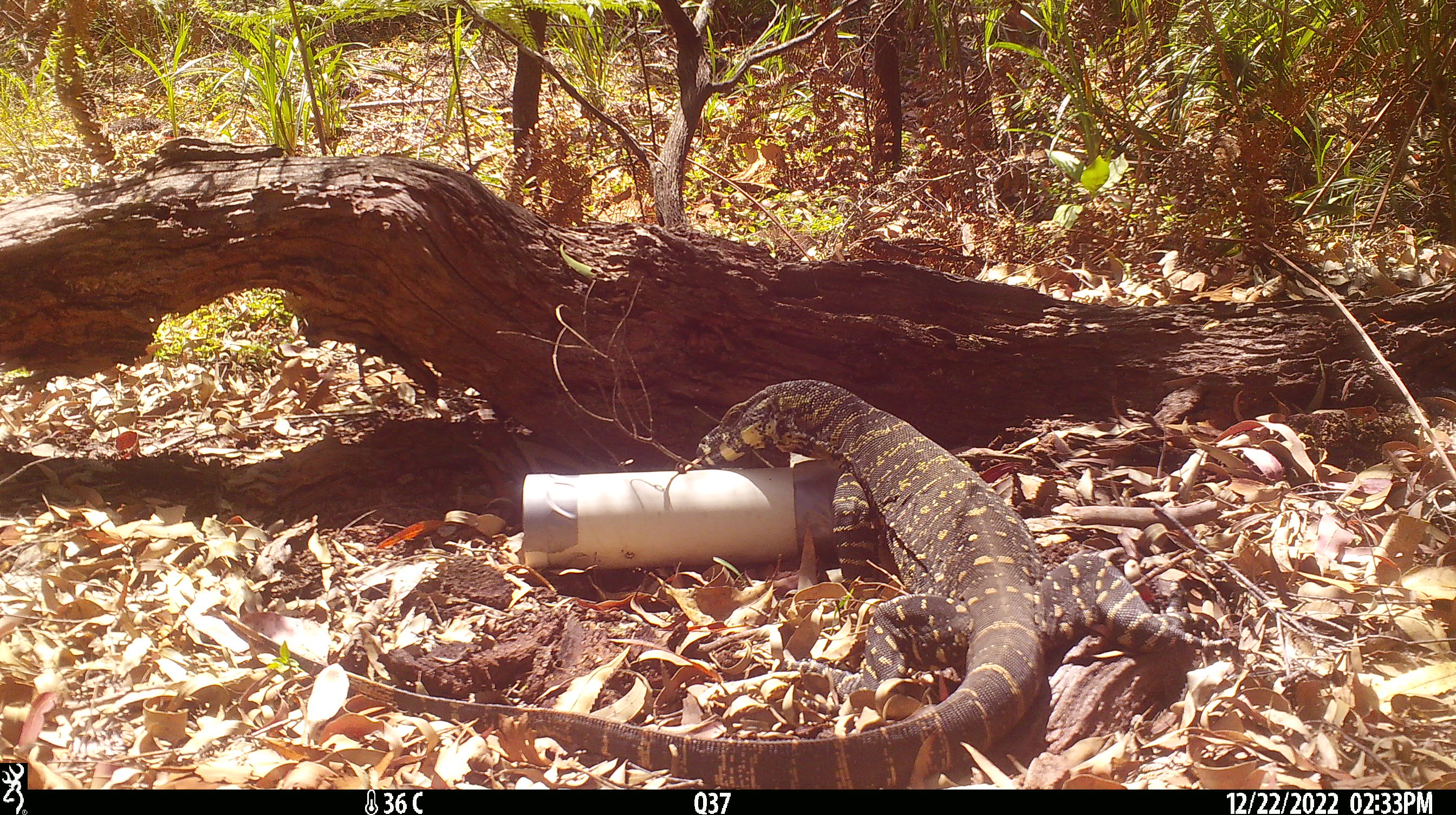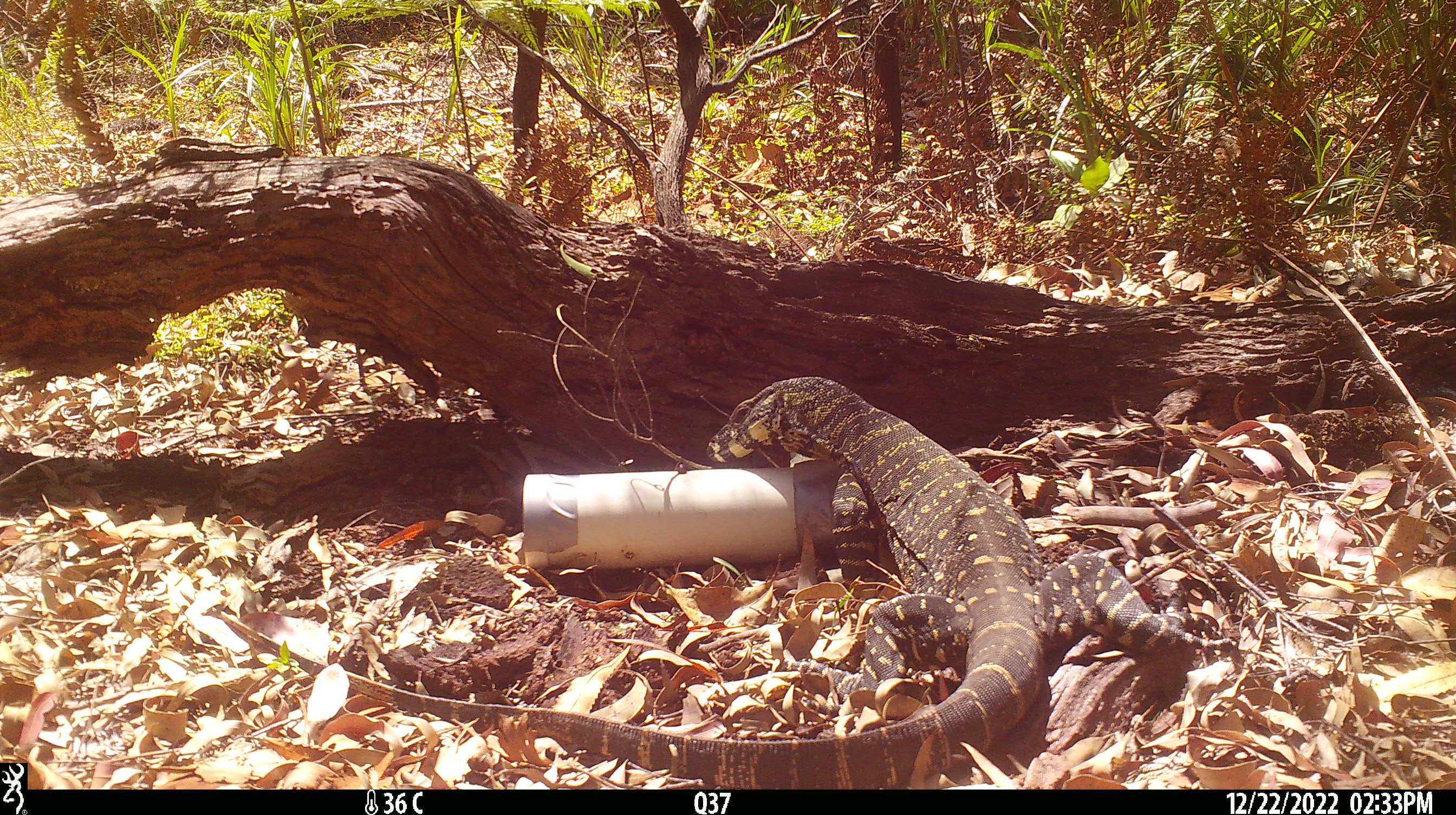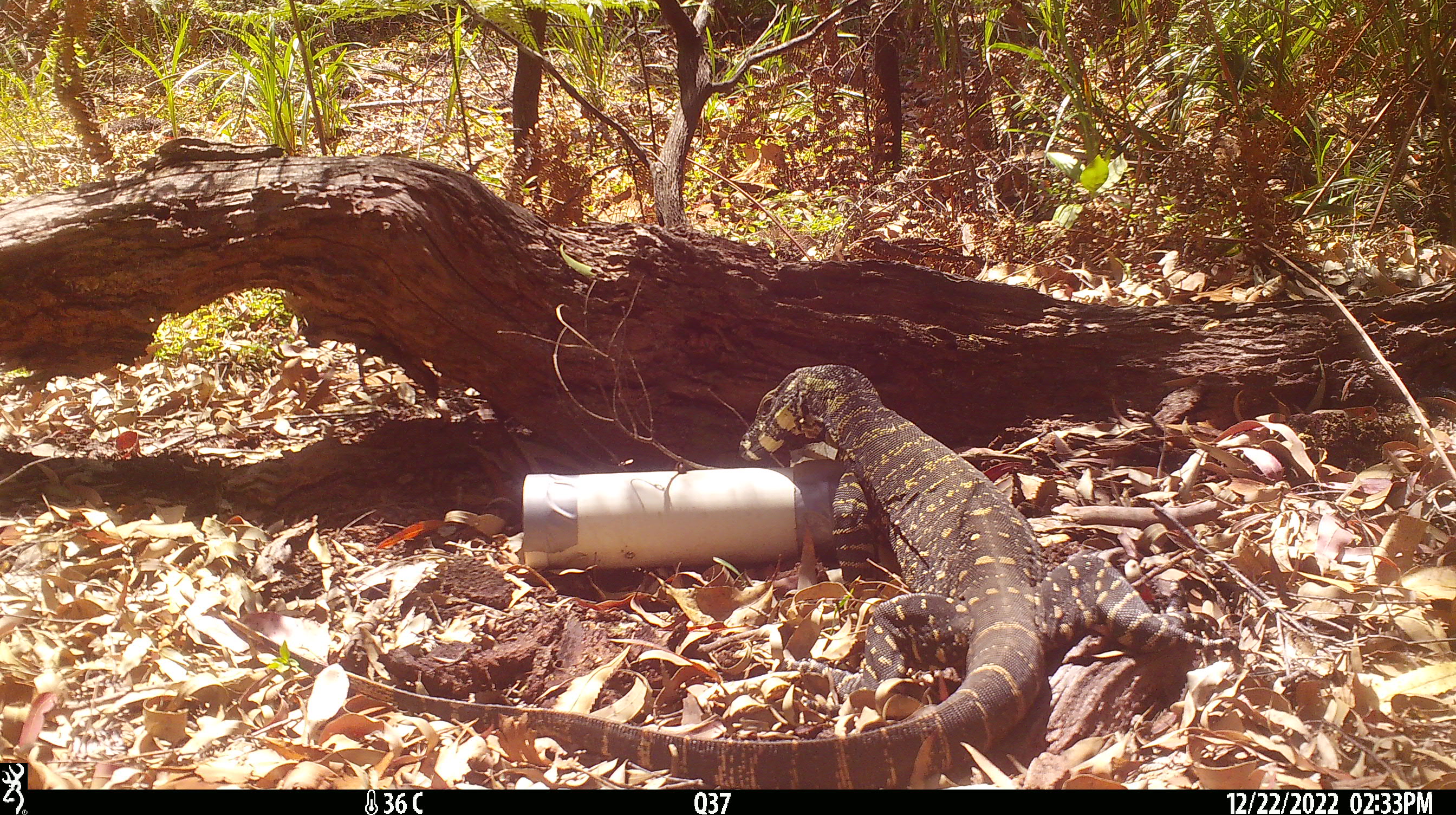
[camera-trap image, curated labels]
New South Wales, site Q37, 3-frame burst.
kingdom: Animalia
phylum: Chordata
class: Reptilia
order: Squamata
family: Varanidae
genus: Varanus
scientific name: Varanus varius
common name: lace monitor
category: goanna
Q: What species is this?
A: Goanna (lace monitor) (Varanus varius).